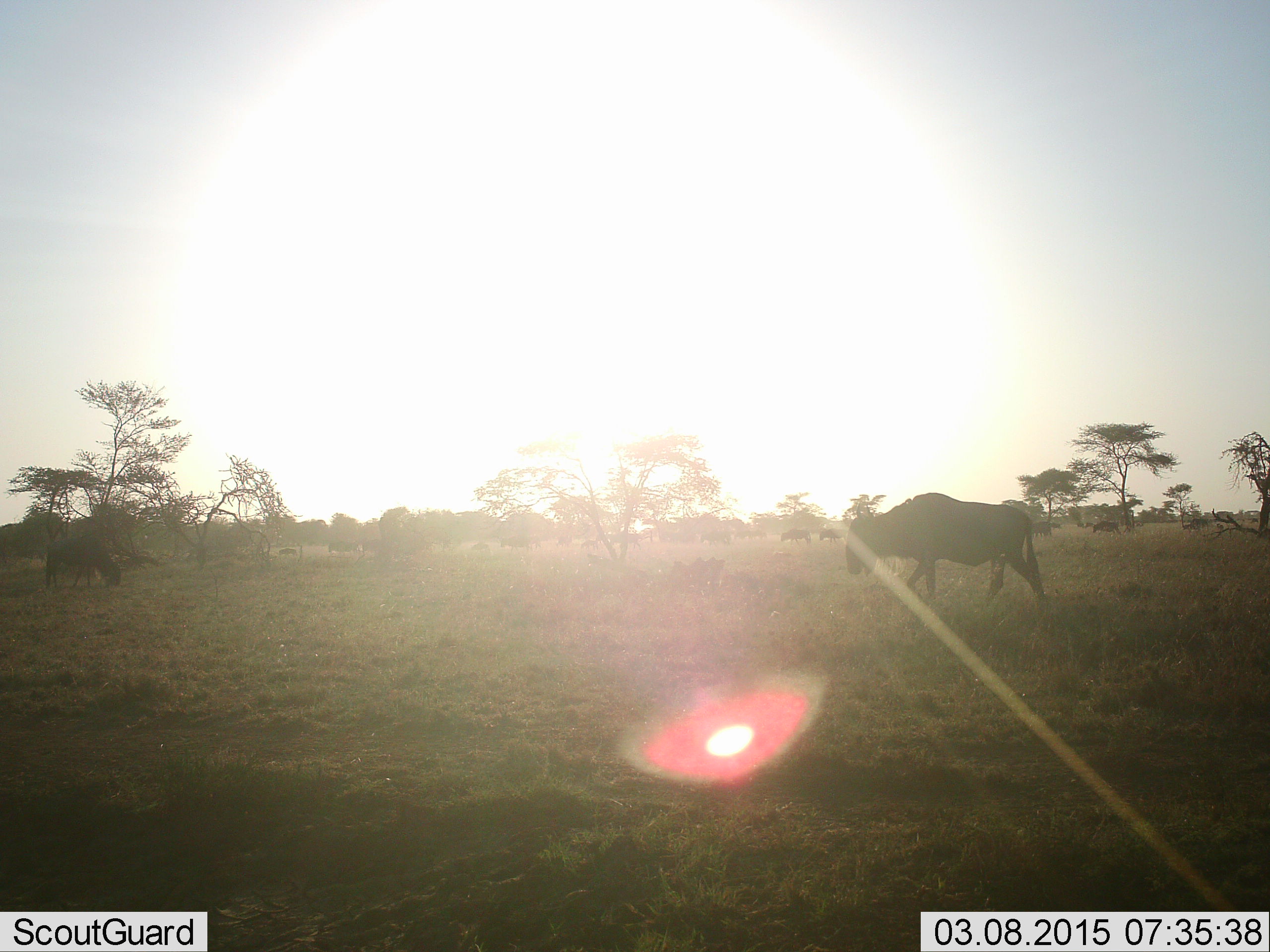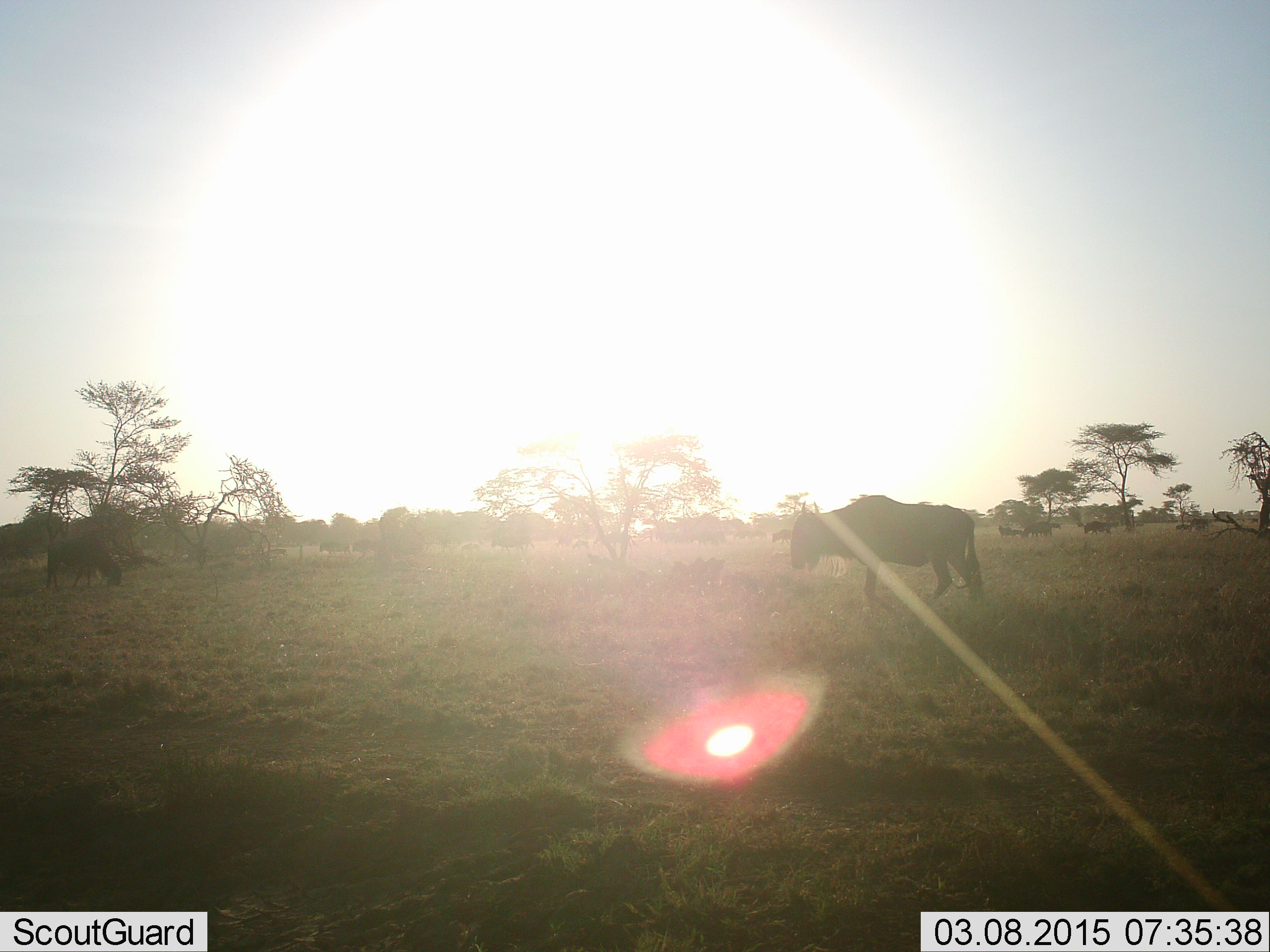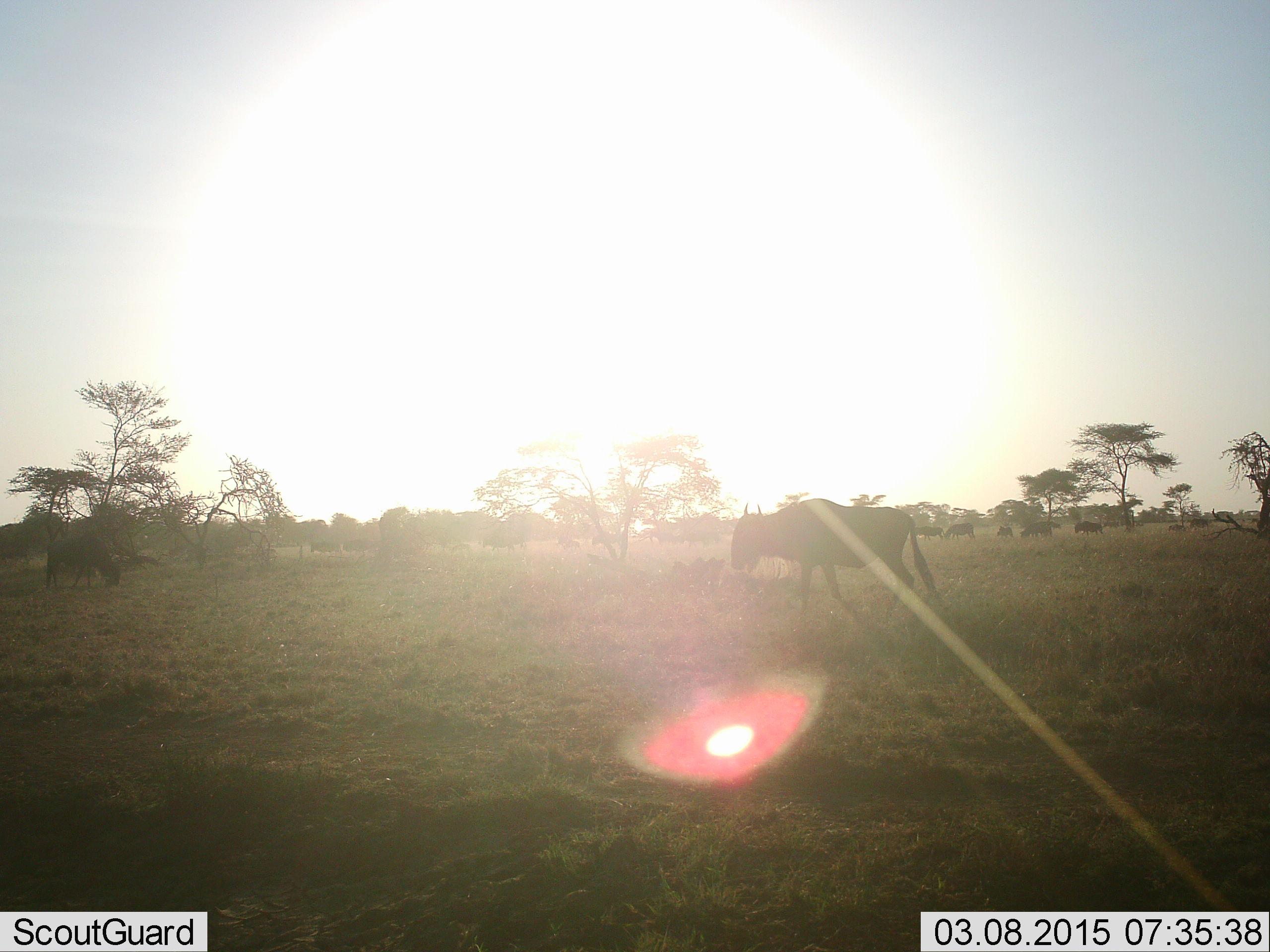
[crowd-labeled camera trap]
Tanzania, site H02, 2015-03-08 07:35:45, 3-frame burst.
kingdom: Animalia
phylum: Chordata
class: Mammalia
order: Artiodactyla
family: Bovidae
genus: Connochaetes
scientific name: Connochaetes taurinus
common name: blue wildebeest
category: wildebeest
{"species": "wildebeest (blue wildebeest) (Connochaetes taurinus)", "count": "11-50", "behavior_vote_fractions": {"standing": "20%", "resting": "10%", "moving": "100%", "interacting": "10%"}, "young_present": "20%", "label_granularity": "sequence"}